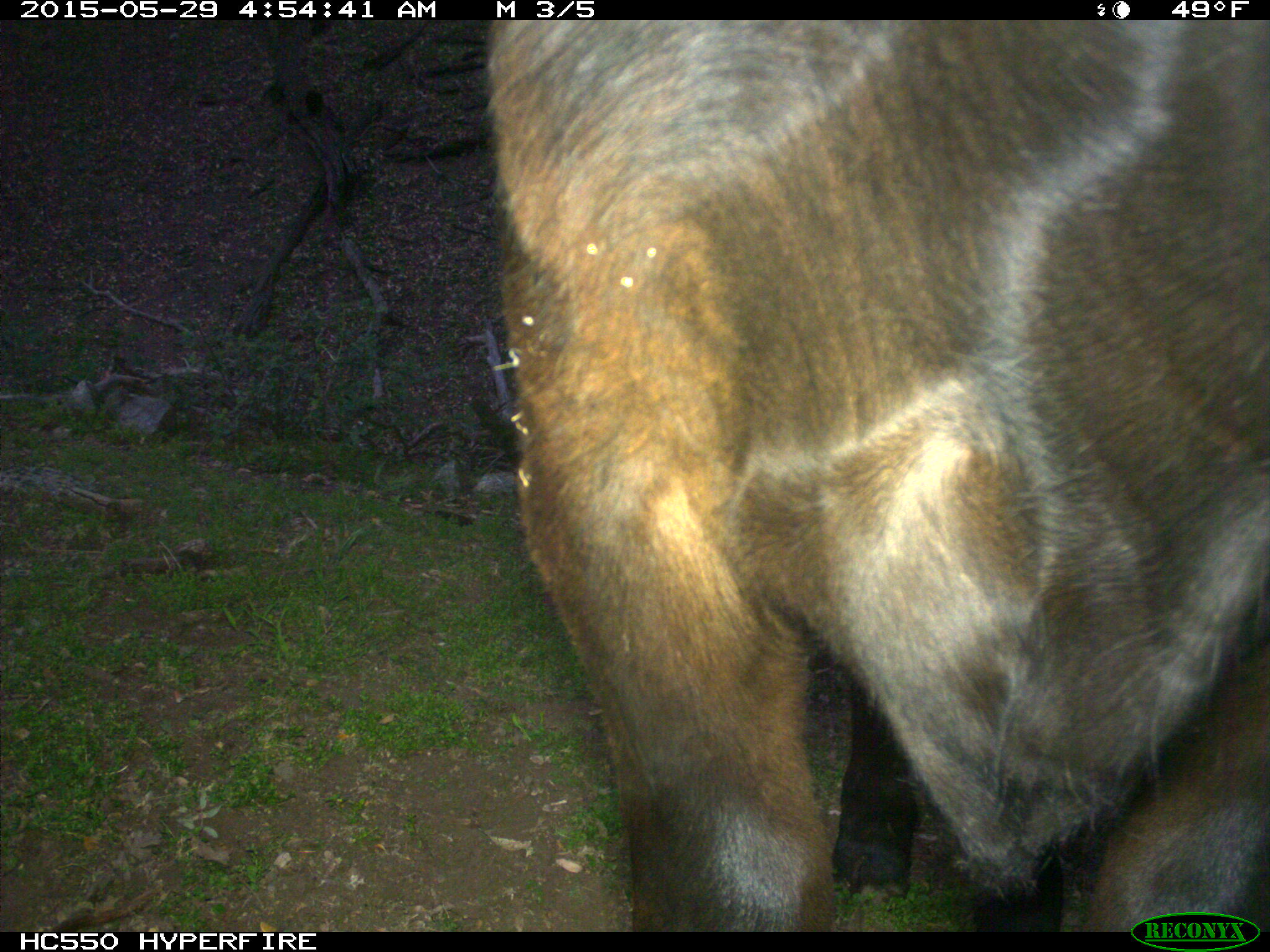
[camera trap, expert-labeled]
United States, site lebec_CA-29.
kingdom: Animalia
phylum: Chordata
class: Mammalia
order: Artiodactyla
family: Bovidae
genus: Bos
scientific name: Bos taurus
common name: domestic cow